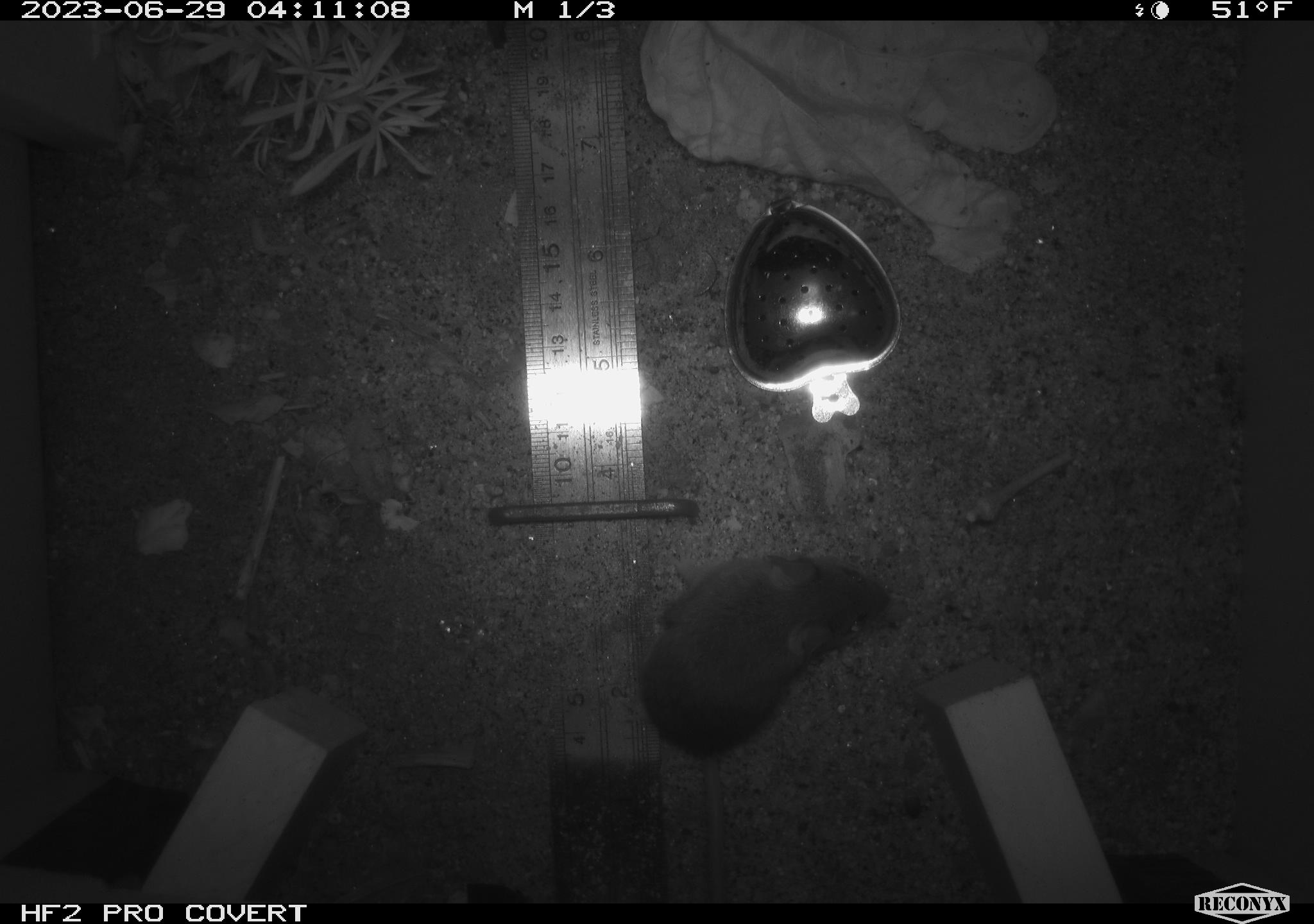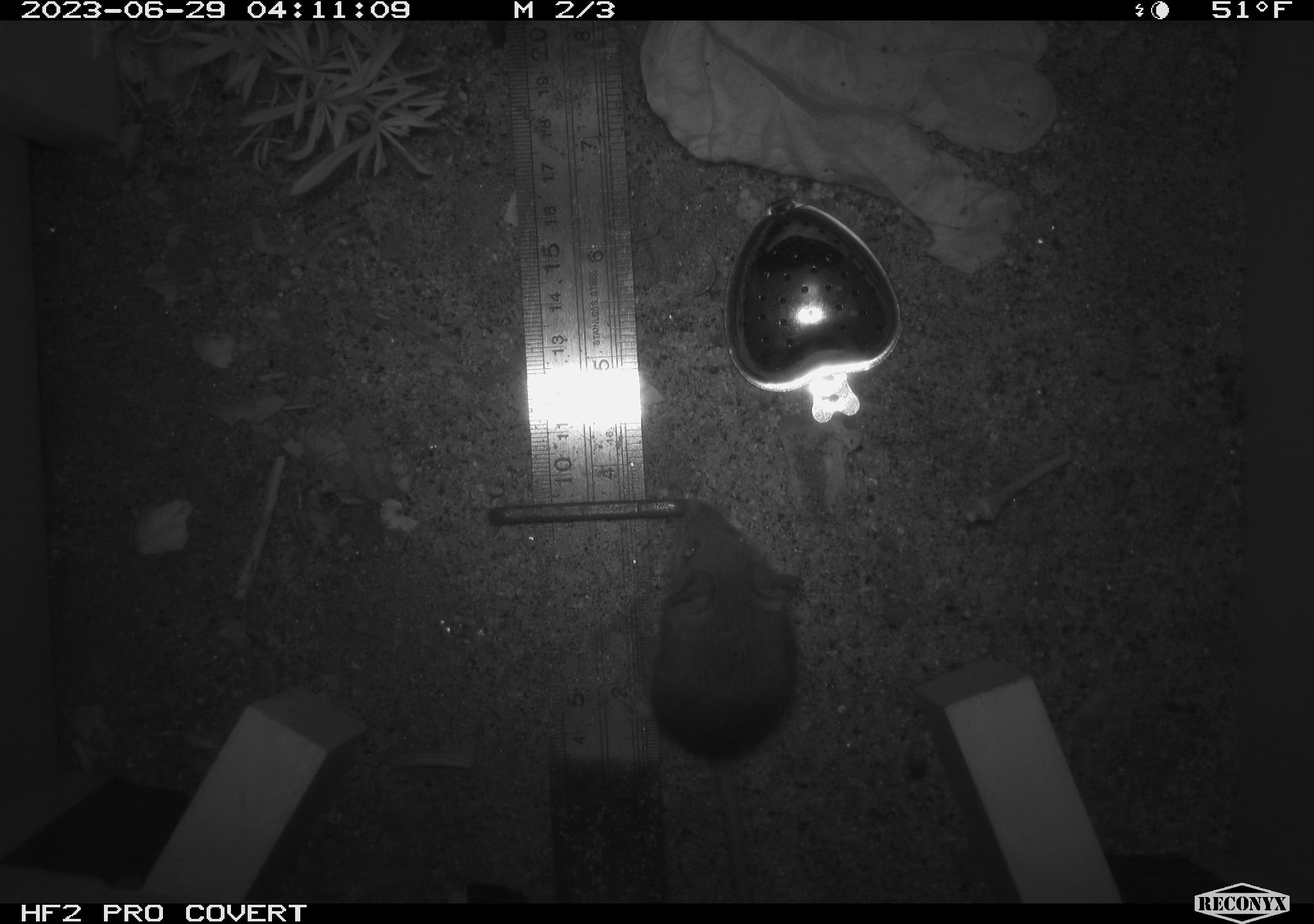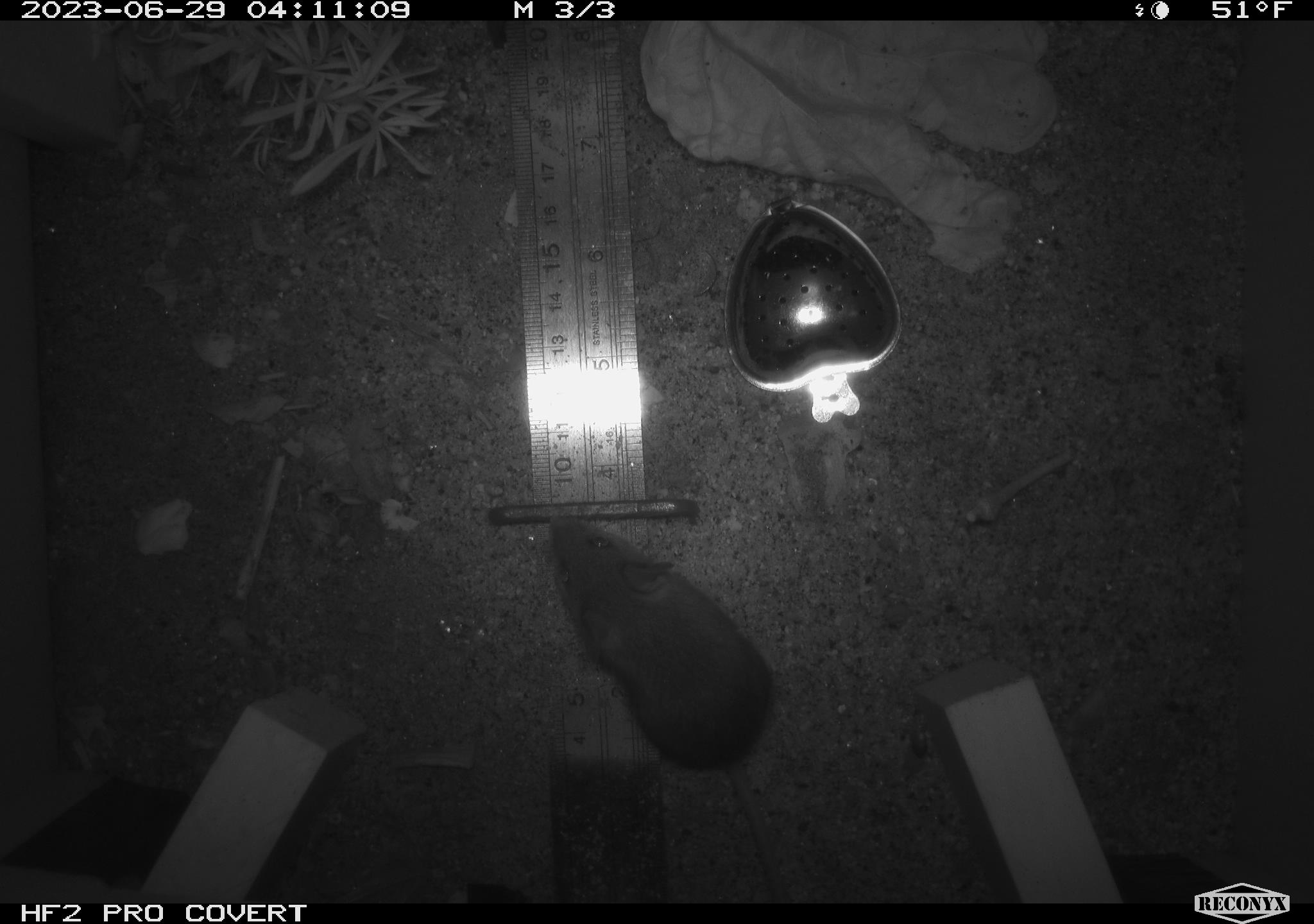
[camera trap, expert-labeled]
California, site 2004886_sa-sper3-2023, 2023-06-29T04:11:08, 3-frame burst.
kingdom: Animalia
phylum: Chordata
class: Mammalia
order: Rodentia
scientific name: Rodentia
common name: mouse species